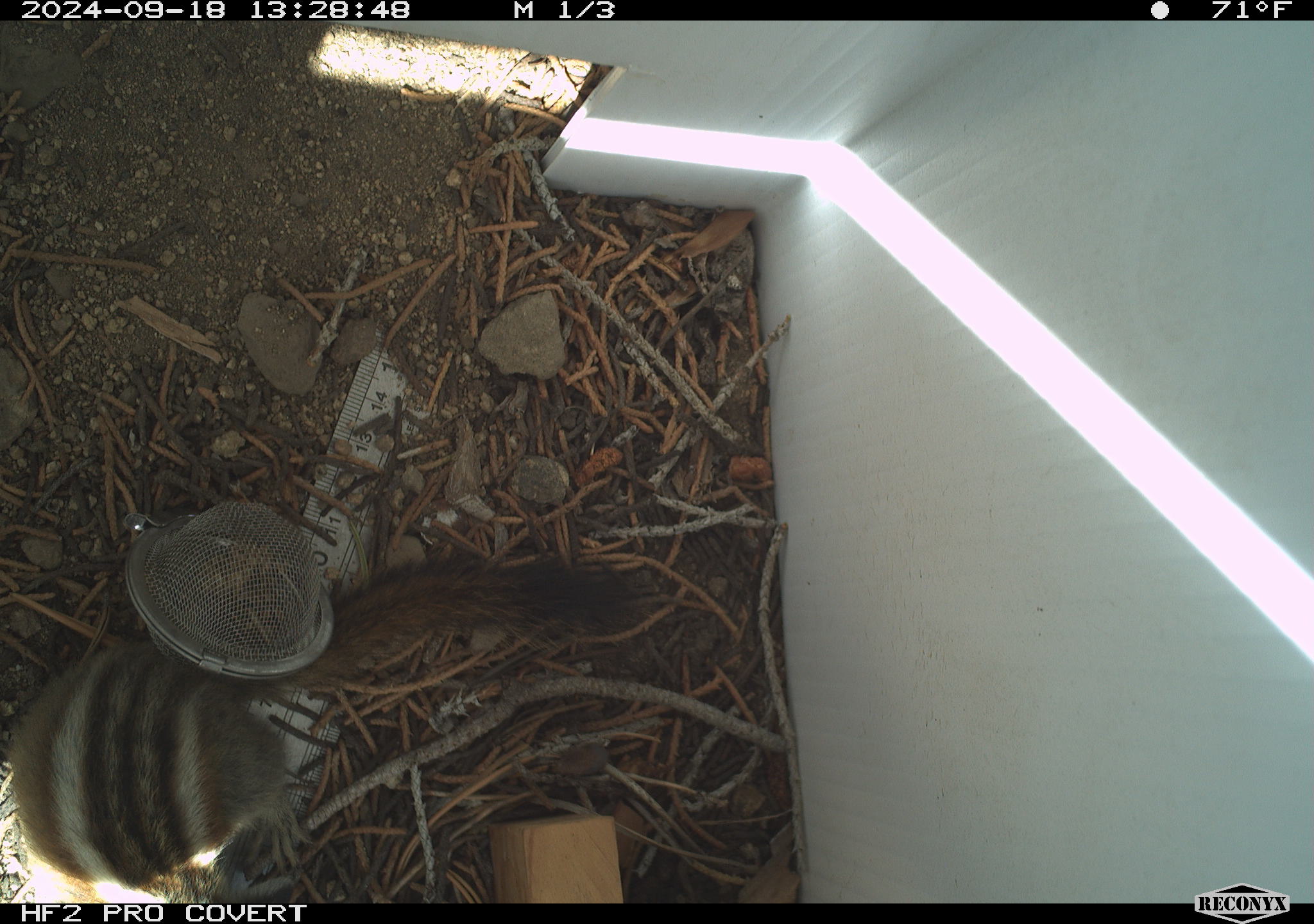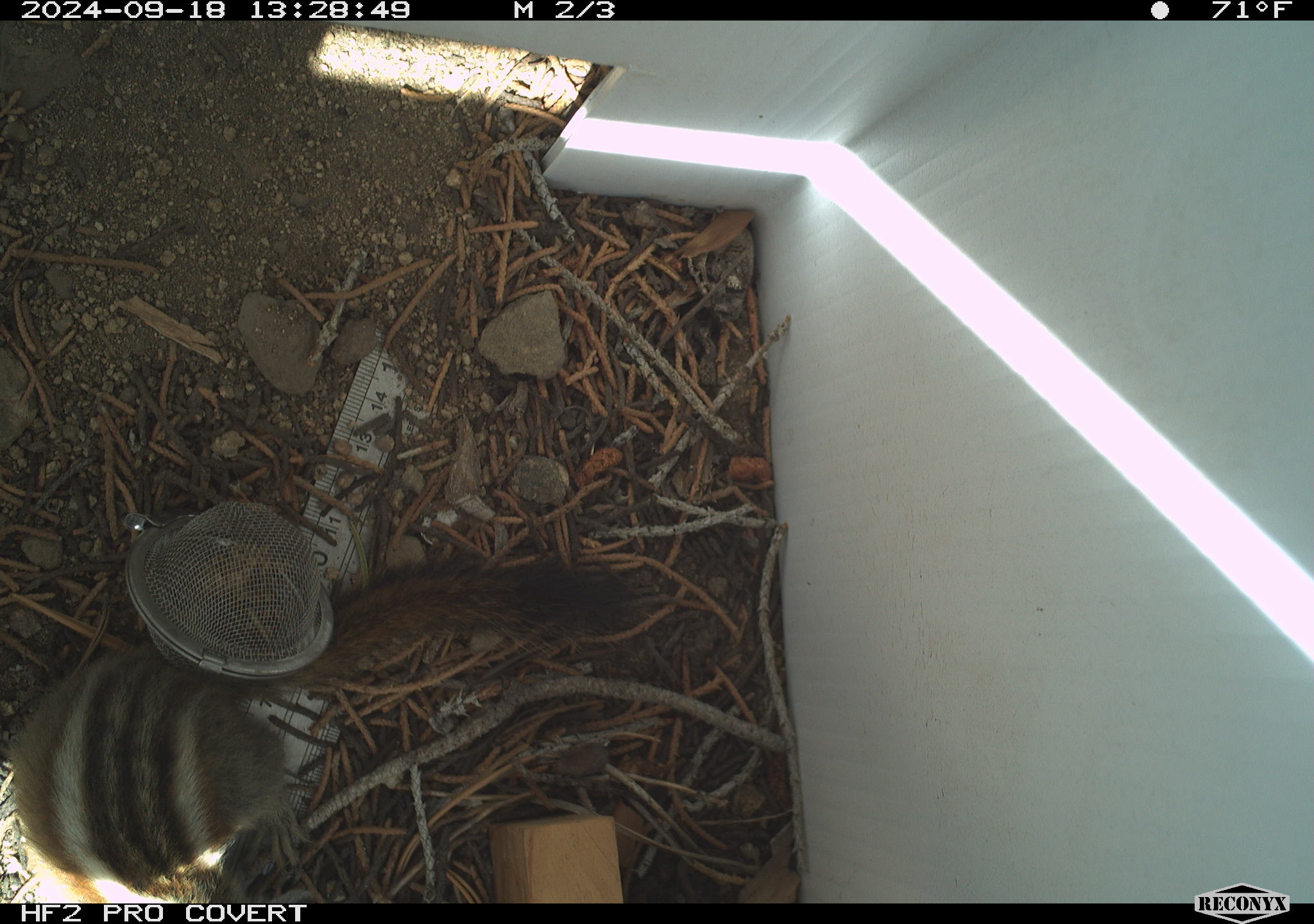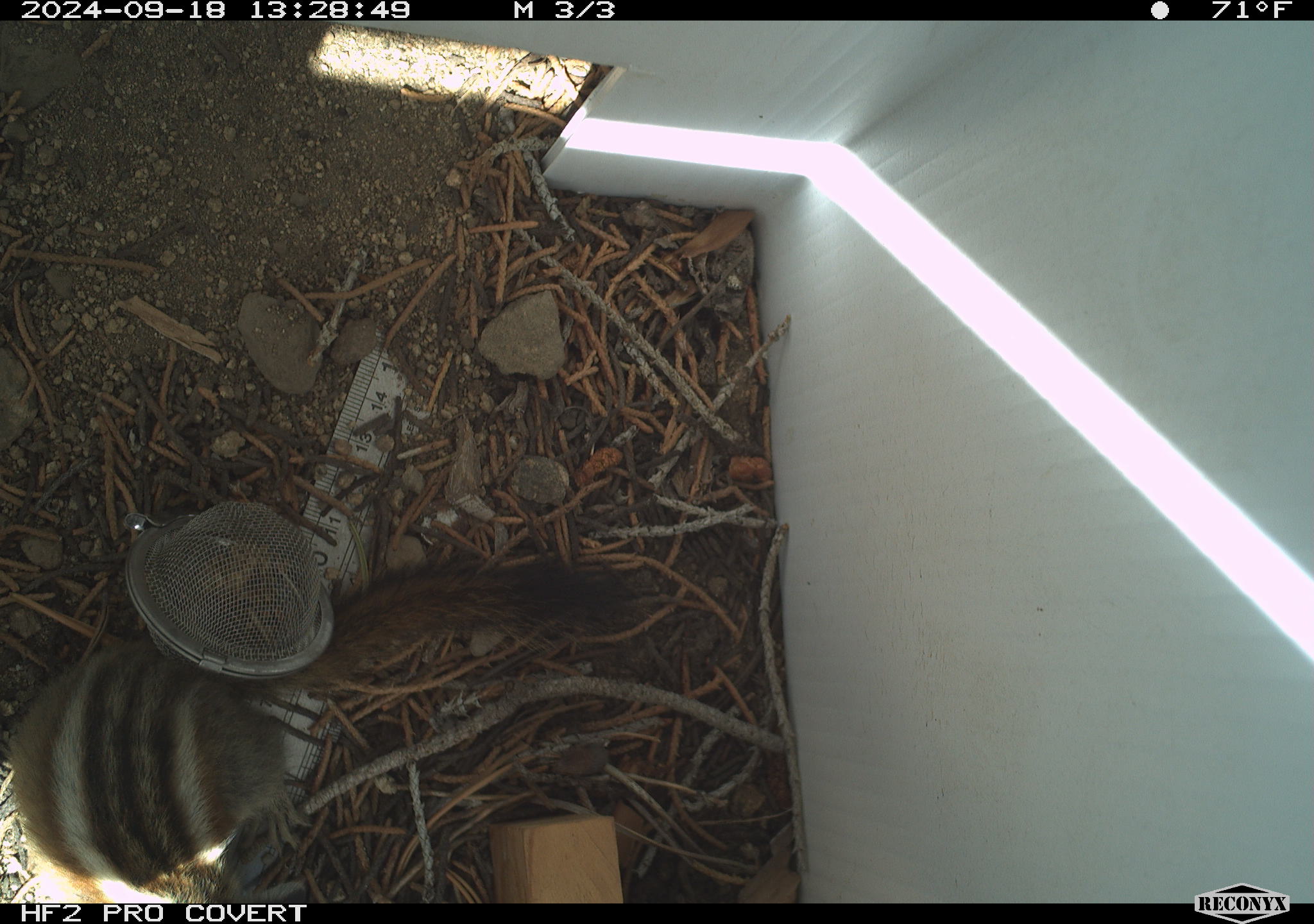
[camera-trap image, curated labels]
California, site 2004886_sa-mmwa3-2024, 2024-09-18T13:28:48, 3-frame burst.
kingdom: Animalia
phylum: Chordata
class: Mammalia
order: Rodentia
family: Sciuridae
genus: Neotamias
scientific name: Neotamias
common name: western chipmunks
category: neotamias species